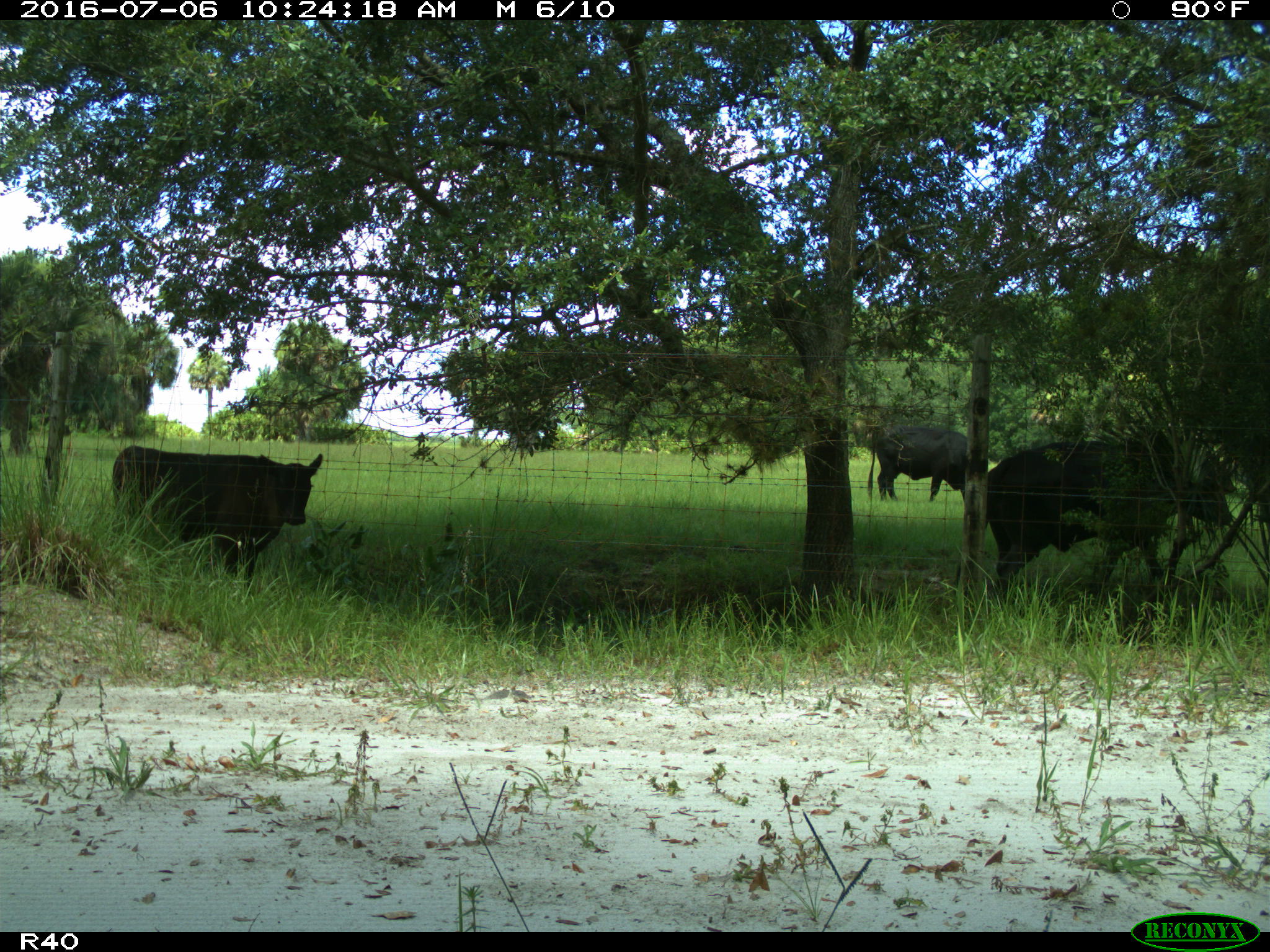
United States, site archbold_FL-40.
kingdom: Animalia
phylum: Chordata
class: Mammalia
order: Artiodactyla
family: Bovidae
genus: Bos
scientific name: Bos taurus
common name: domestic cow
Bos taurus (domestic cow).